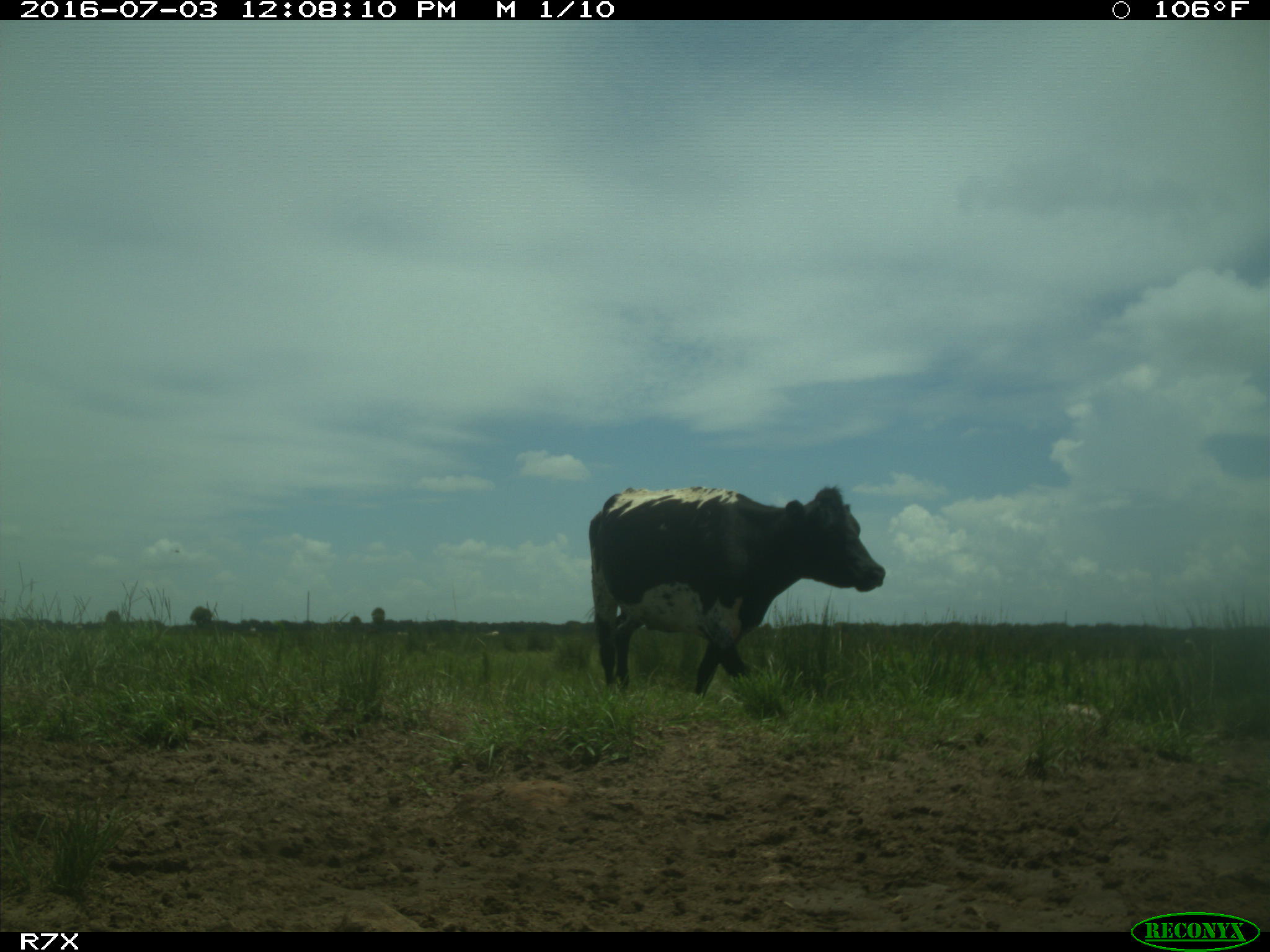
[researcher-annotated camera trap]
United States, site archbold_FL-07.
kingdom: Animalia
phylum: Chordata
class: Mammalia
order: Artiodactyla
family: Bovidae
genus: Bos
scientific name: Bos taurus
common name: domestic cow